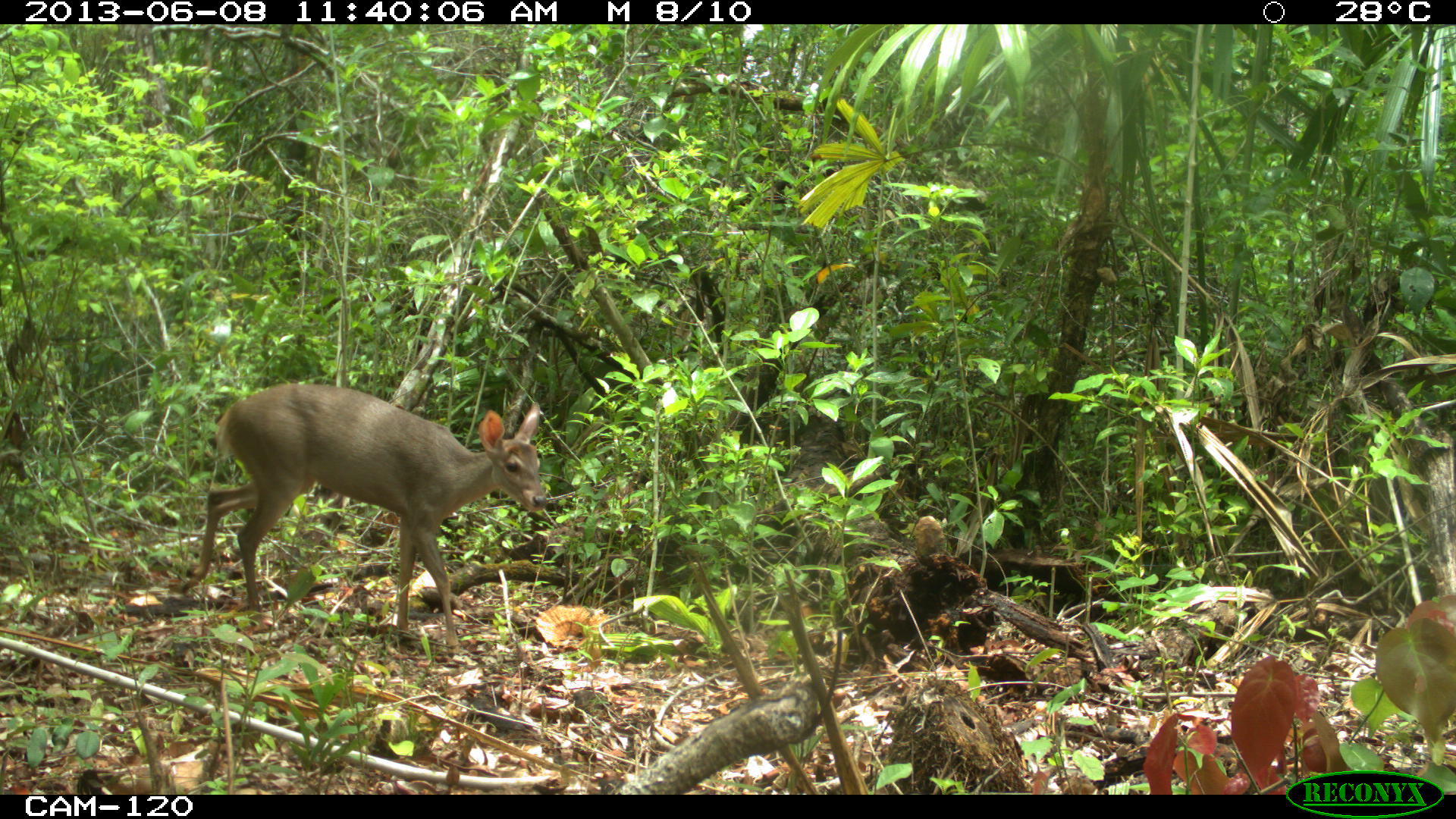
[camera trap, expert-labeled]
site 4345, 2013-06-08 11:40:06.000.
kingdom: Animalia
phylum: Chordata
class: Mammalia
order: Artiodactyla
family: Cervidae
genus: Odocoileus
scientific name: Odocoileus pandora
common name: yucatán brown brocket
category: mazama pandora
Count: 1.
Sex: female.